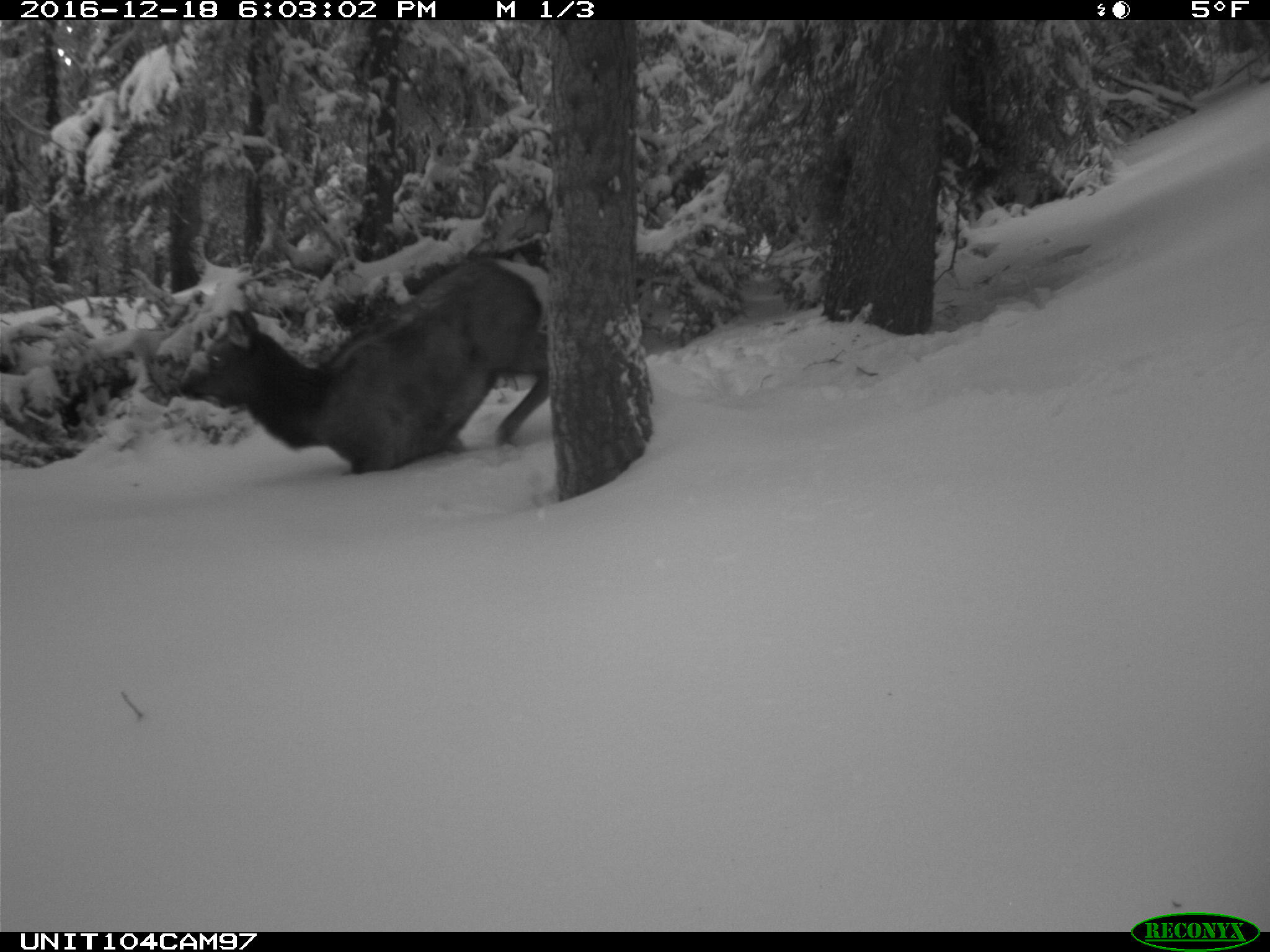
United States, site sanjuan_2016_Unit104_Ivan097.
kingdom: Animalia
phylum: Chordata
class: Mammalia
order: Artiodactyla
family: Cervidae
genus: Cervus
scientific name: Cervus elaphus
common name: red deer